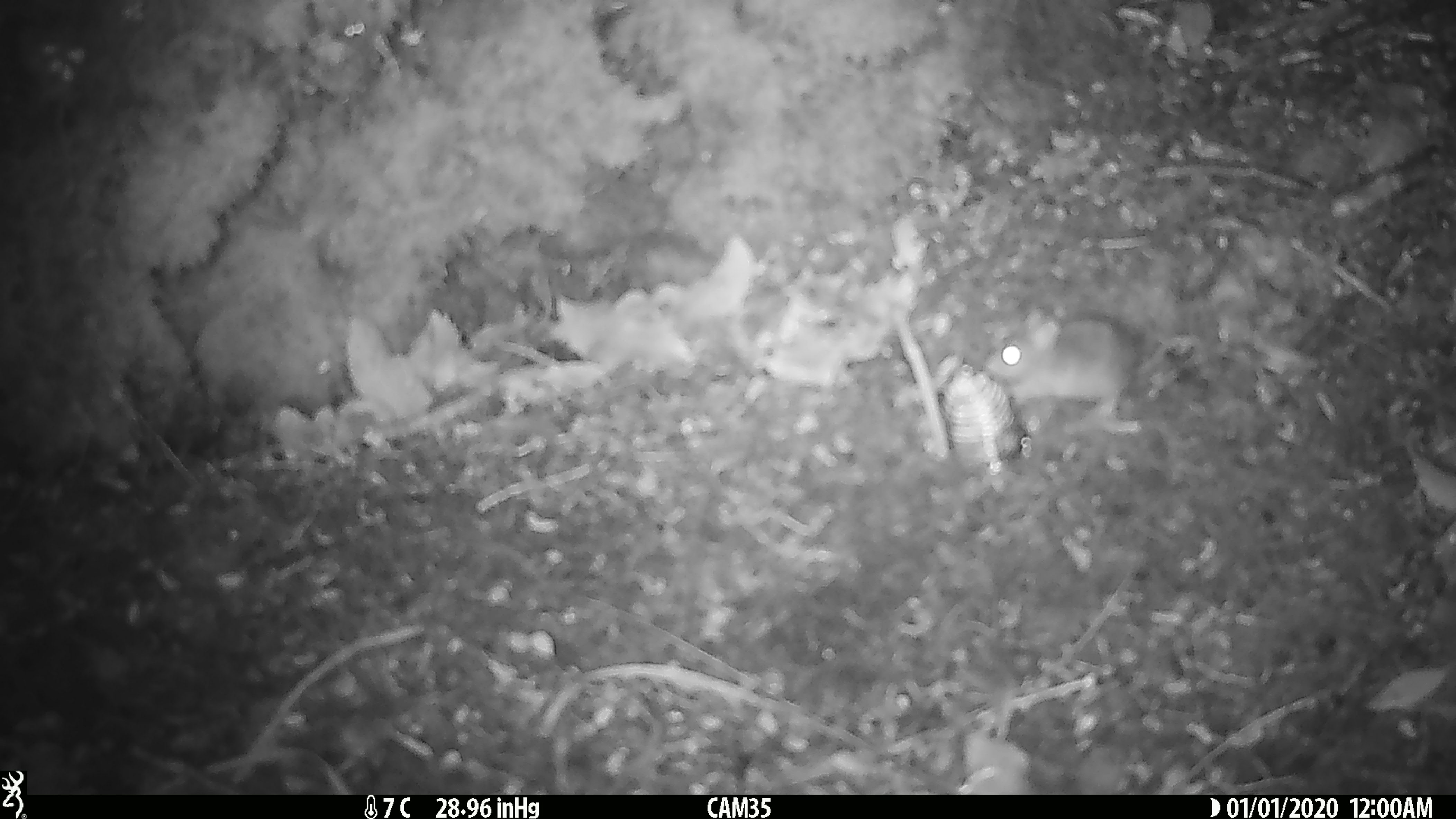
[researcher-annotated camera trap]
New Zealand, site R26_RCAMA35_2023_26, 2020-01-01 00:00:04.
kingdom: Animalia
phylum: Chordata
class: Mammalia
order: Rodentia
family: Muridae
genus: Mus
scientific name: Mus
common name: mouse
Mouse (Mus).